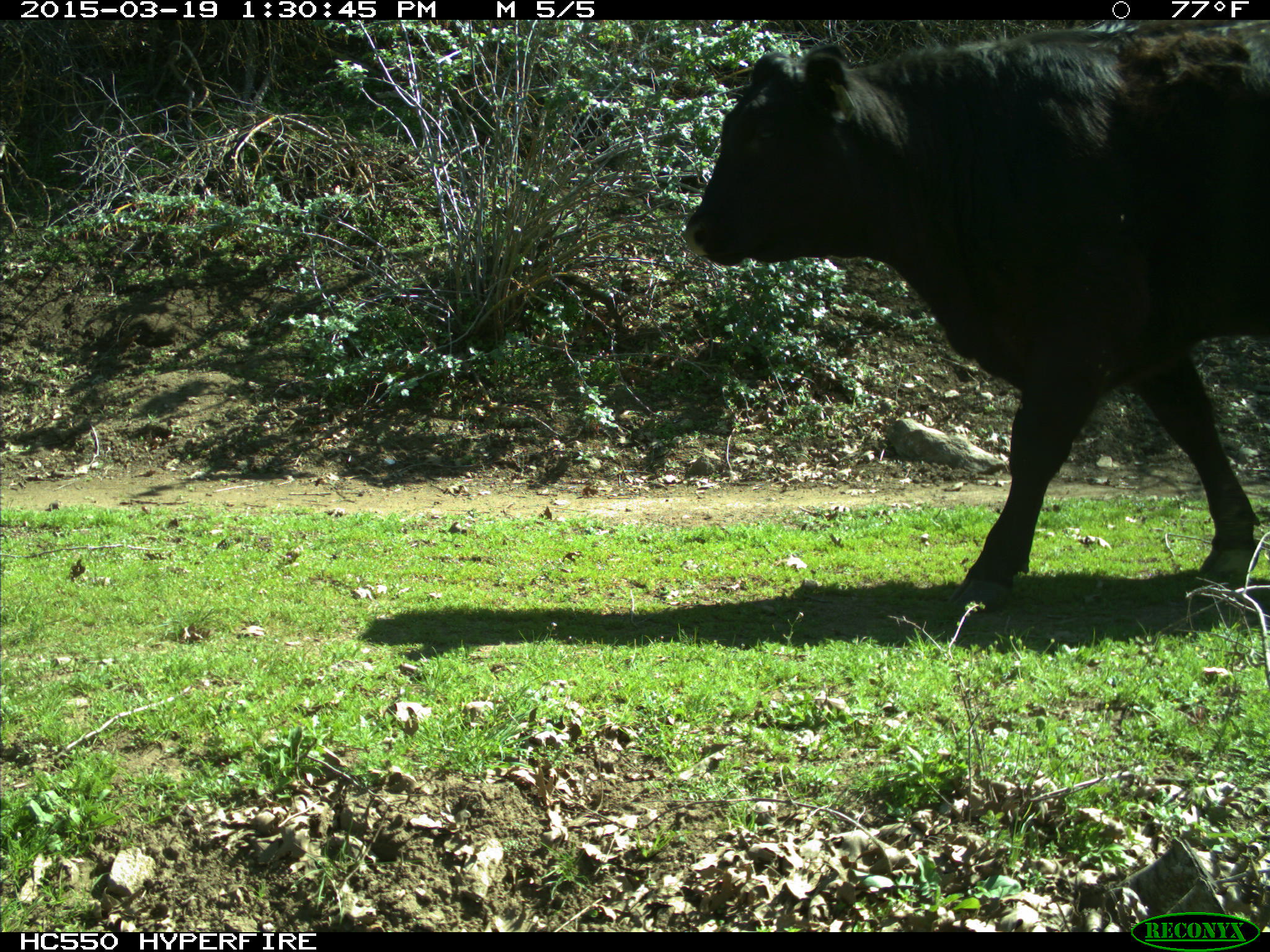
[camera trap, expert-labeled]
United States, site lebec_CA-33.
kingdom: Animalia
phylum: Chordata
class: Mammalia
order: Artiodactyla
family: Bovidae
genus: Bos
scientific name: Bos taurus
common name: domestic cow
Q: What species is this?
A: Bos taurus (domestic cow).